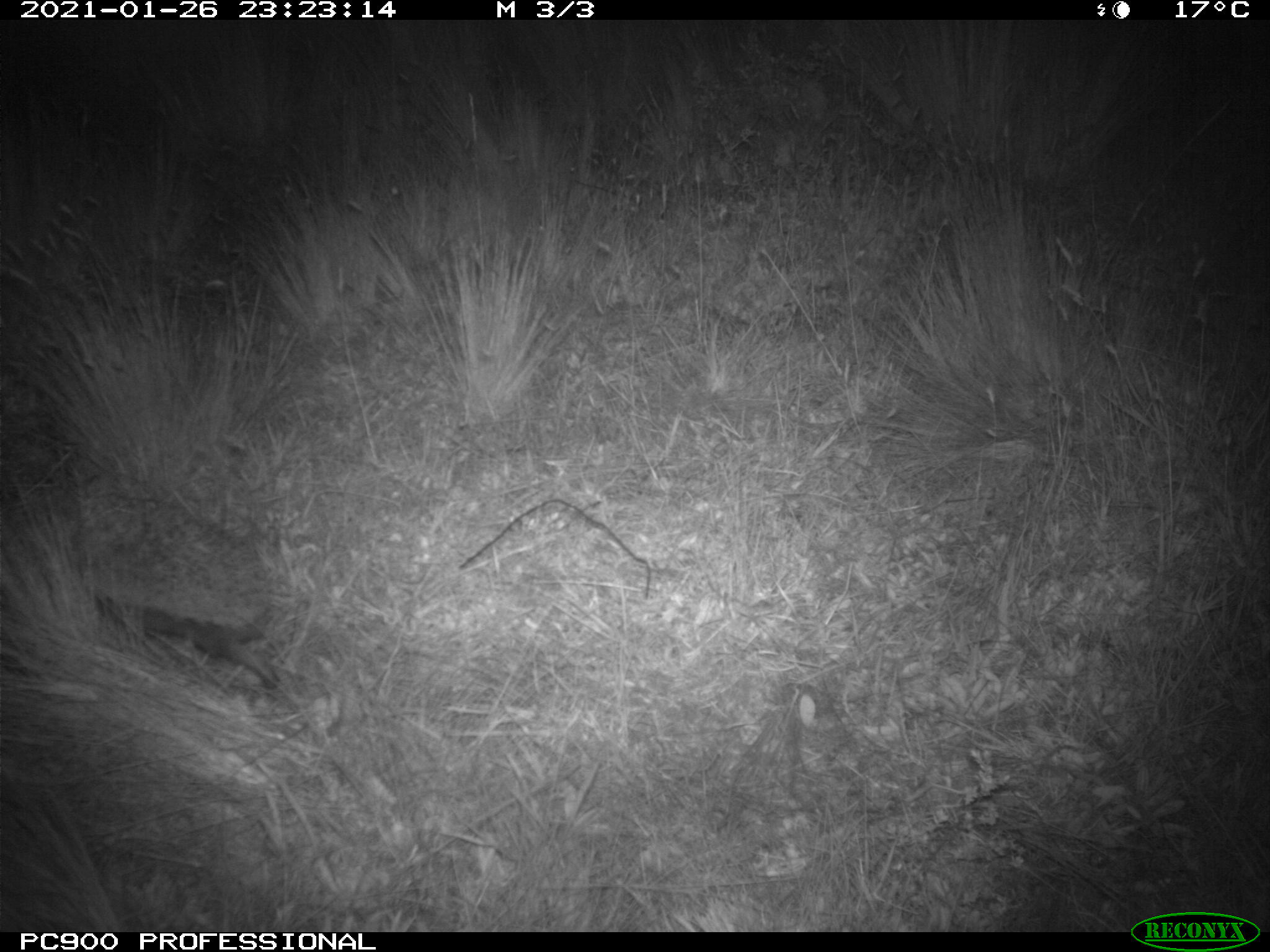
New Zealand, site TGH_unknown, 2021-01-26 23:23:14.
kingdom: Animalia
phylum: Chordata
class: Mammalia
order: Eulipotyphla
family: Erinaceidae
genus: Erinaceus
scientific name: Erinaceus europaeus europaeus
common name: european hedgehog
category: hedgehog